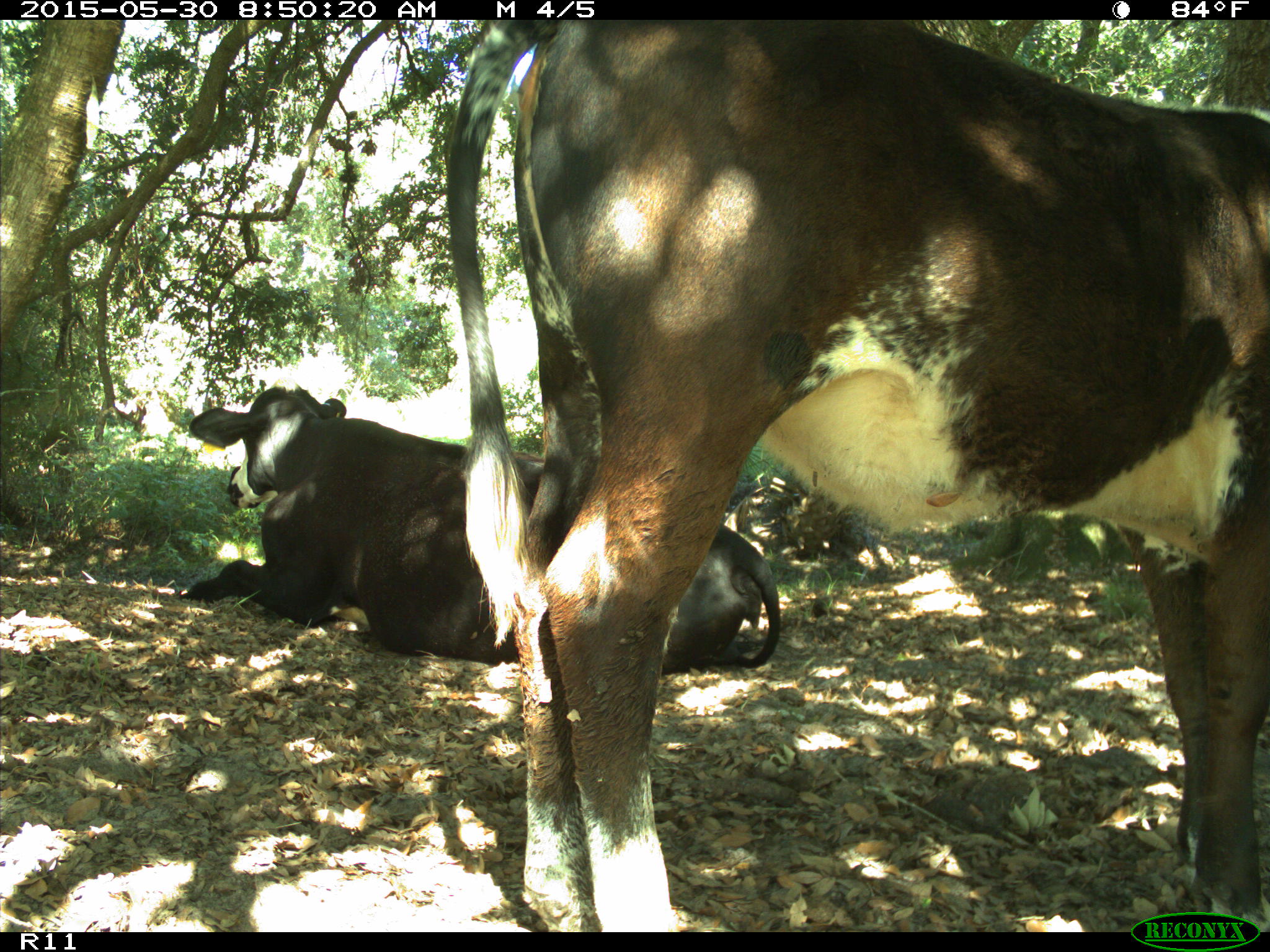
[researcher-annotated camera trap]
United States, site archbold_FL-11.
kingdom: Animalia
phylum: Chordata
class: Mammalia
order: Artiodactyla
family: Bovidae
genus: Bos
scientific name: Bos taurus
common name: domestic cow